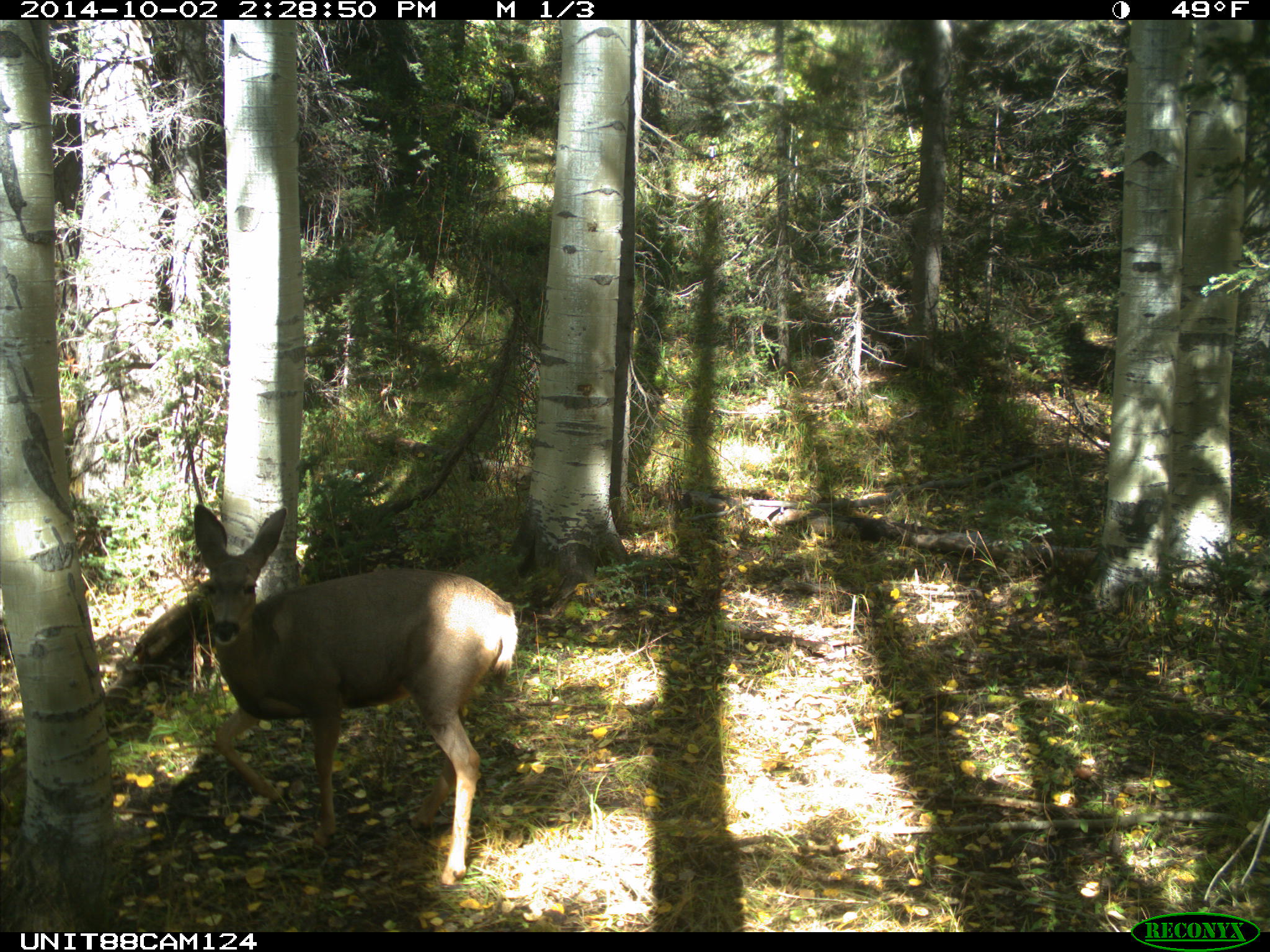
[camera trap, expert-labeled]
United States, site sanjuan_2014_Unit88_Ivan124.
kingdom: Animalia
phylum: Chordata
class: Mammalia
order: Artiodactyla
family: Cervidae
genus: Odocoileus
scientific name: Odocoileus hemionus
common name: mule deer